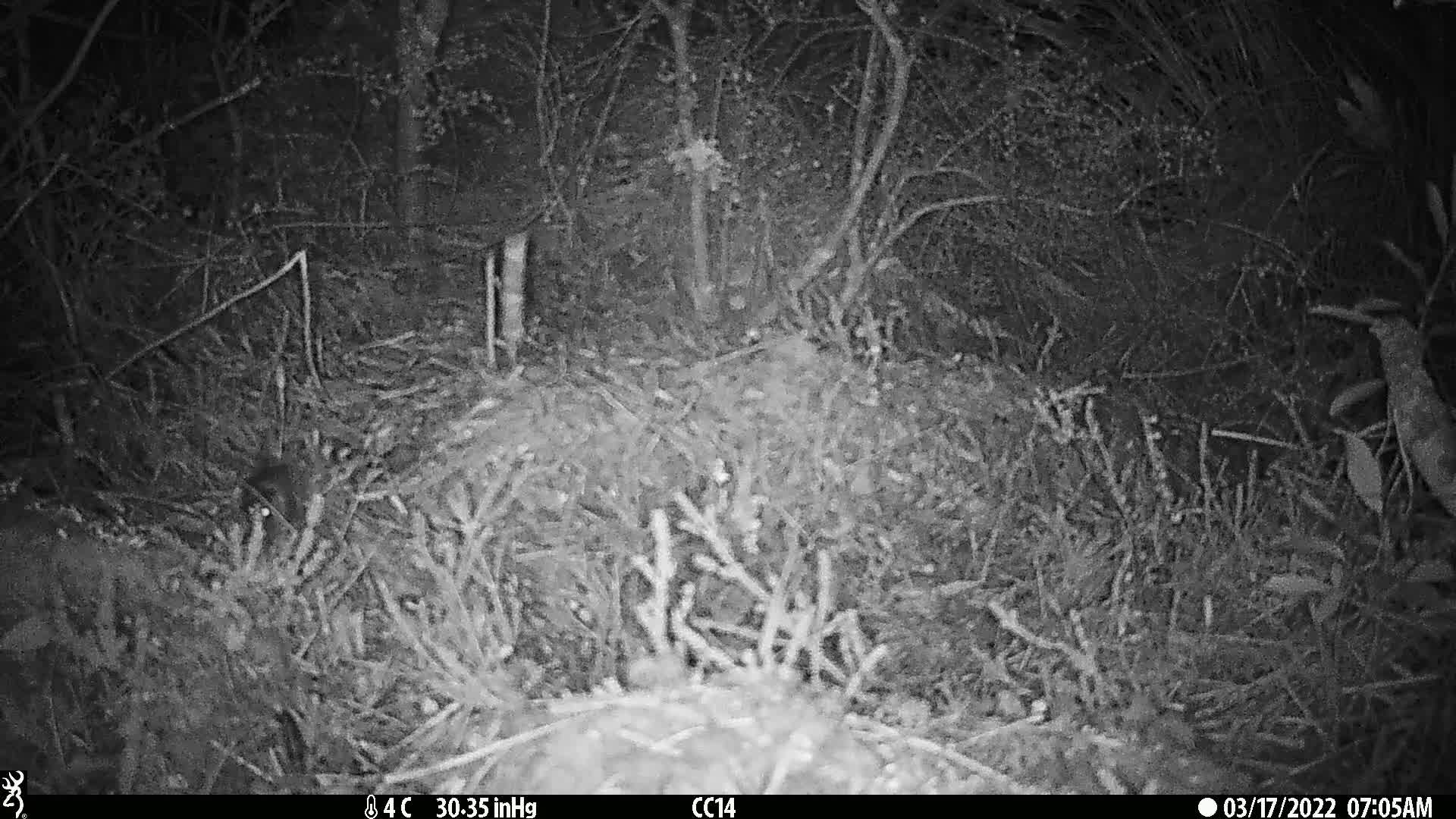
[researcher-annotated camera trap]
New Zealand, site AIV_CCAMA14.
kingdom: Animalia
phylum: Chordata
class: Mammalia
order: Rodentia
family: Muridae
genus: Mus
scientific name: Mus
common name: mouse